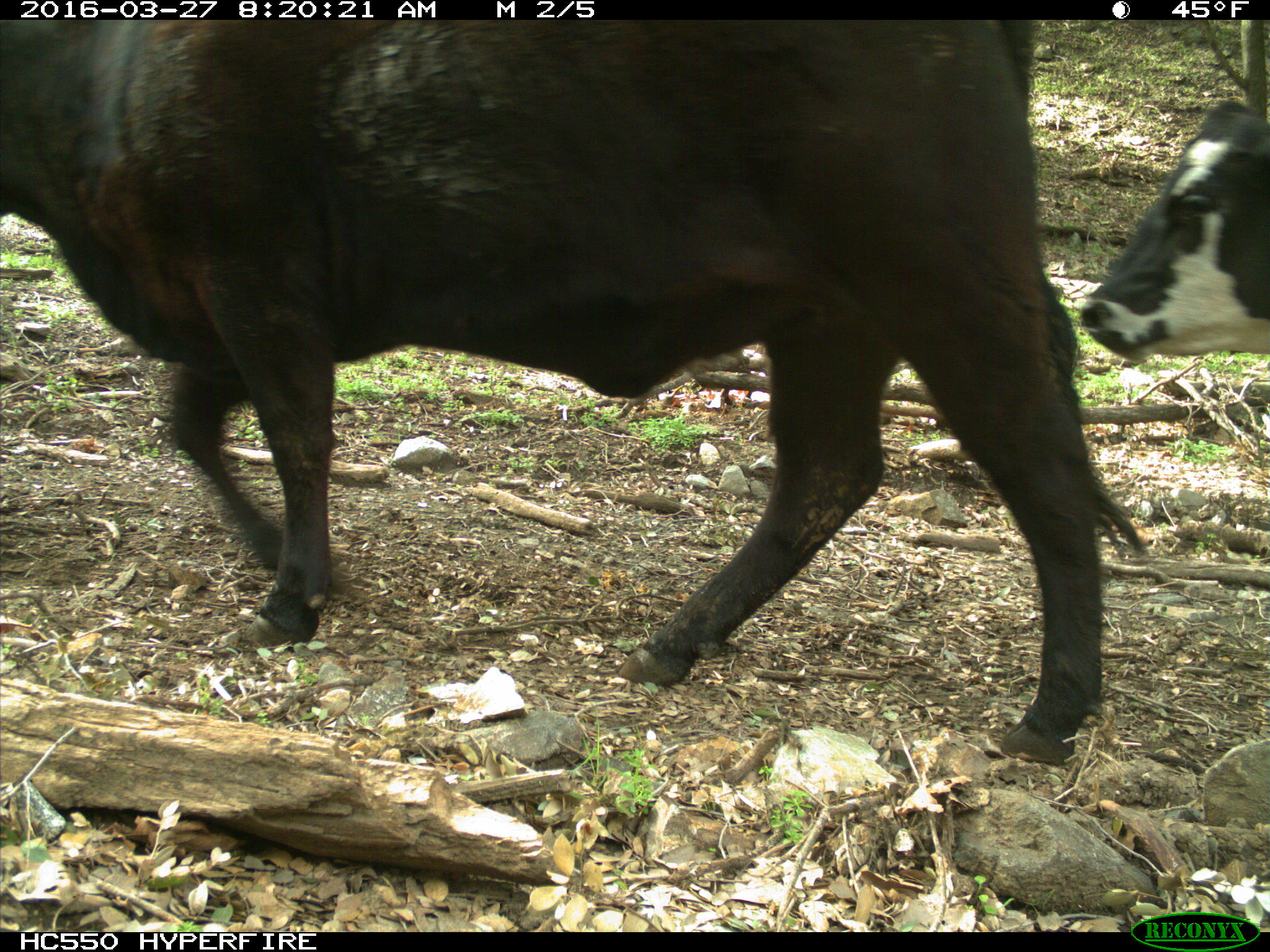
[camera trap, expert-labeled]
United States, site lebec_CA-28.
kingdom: Animalia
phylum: Chordata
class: Mammalia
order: Artiodactyla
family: Bovidae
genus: Bos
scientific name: Bos taurus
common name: domestic cow